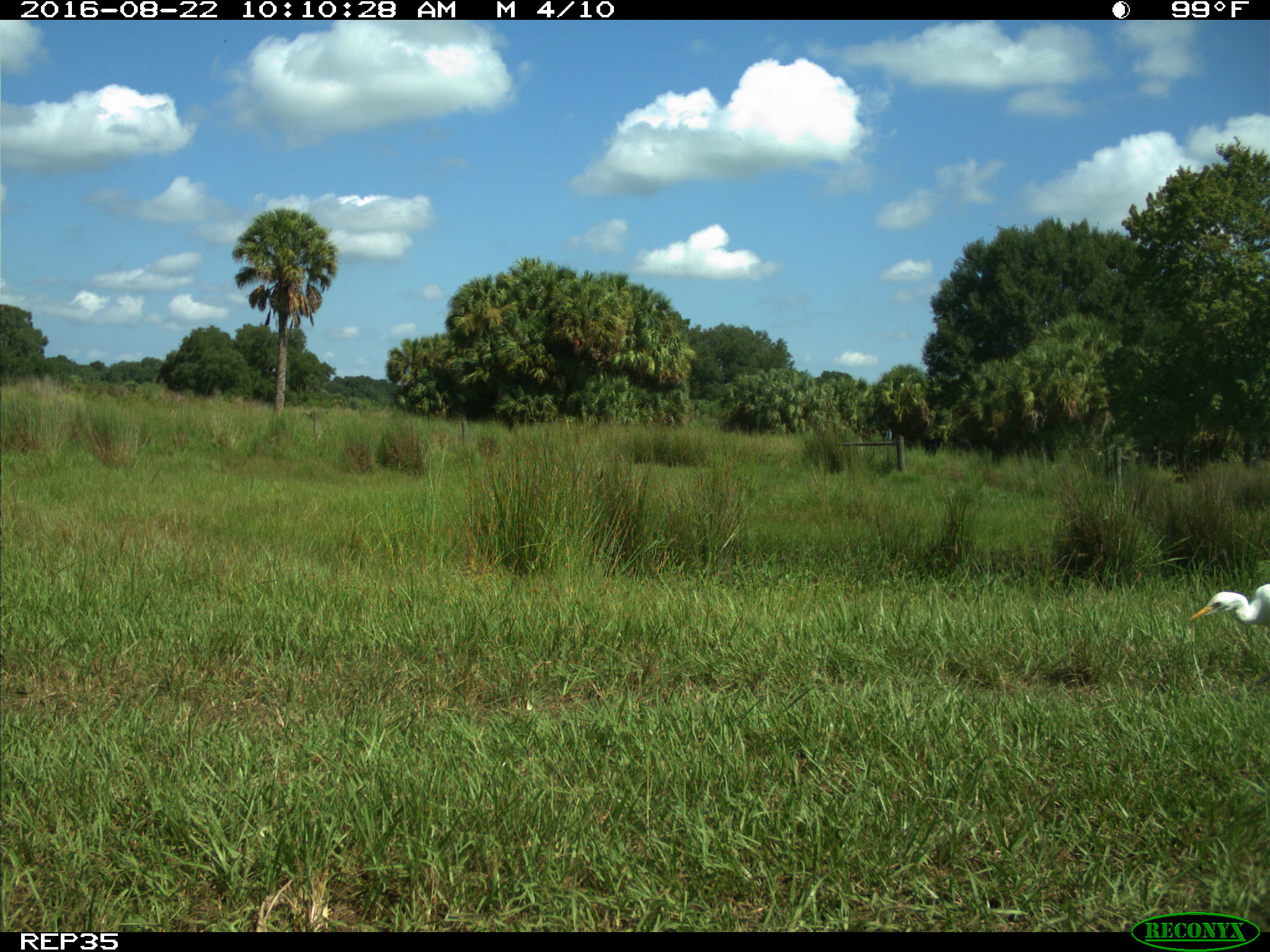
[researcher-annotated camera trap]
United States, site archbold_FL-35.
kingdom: Animalia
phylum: Chordata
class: Aves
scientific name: Aves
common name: birds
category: unidentified bird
Unidentified bird (birds) (Aves).